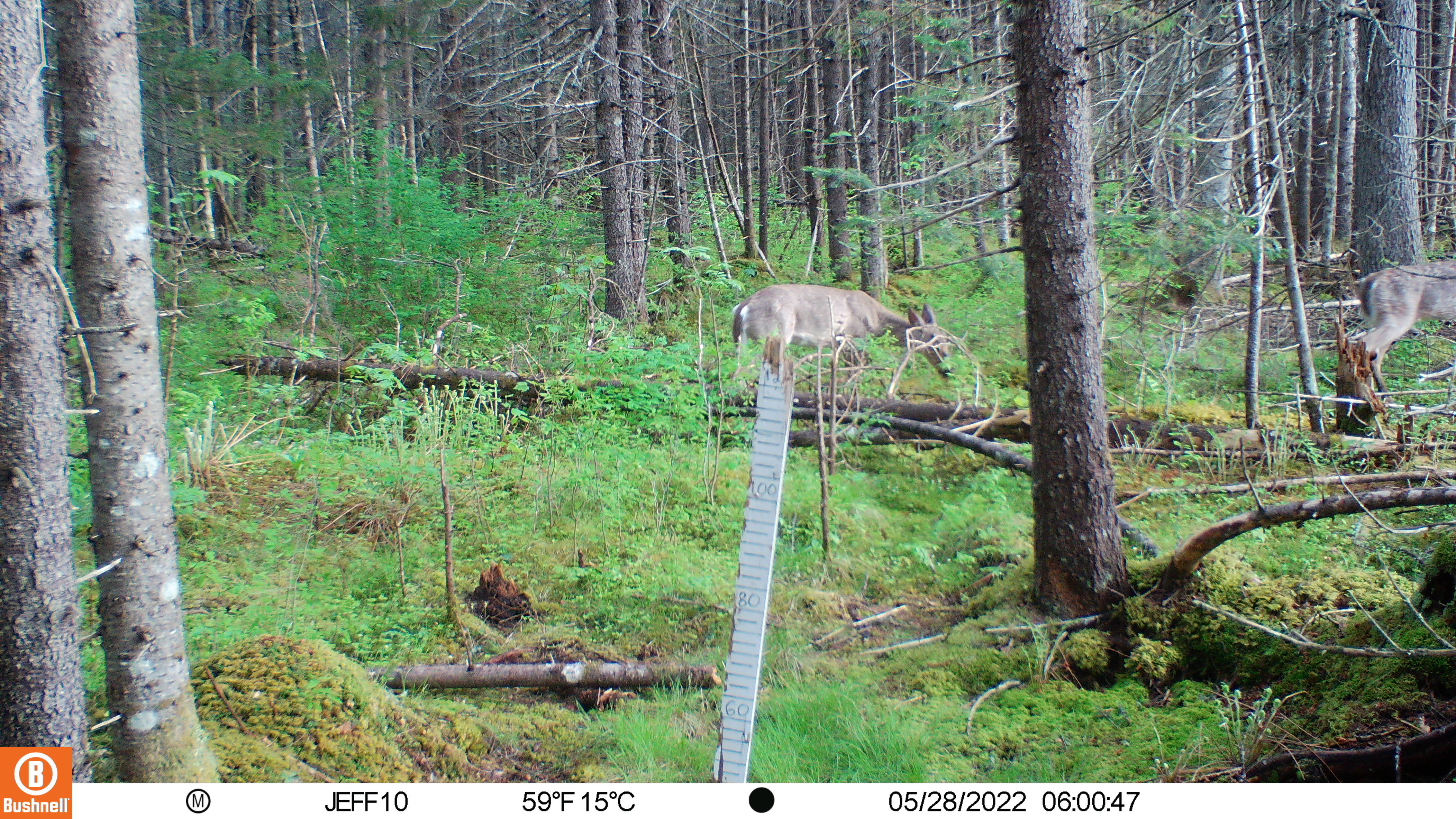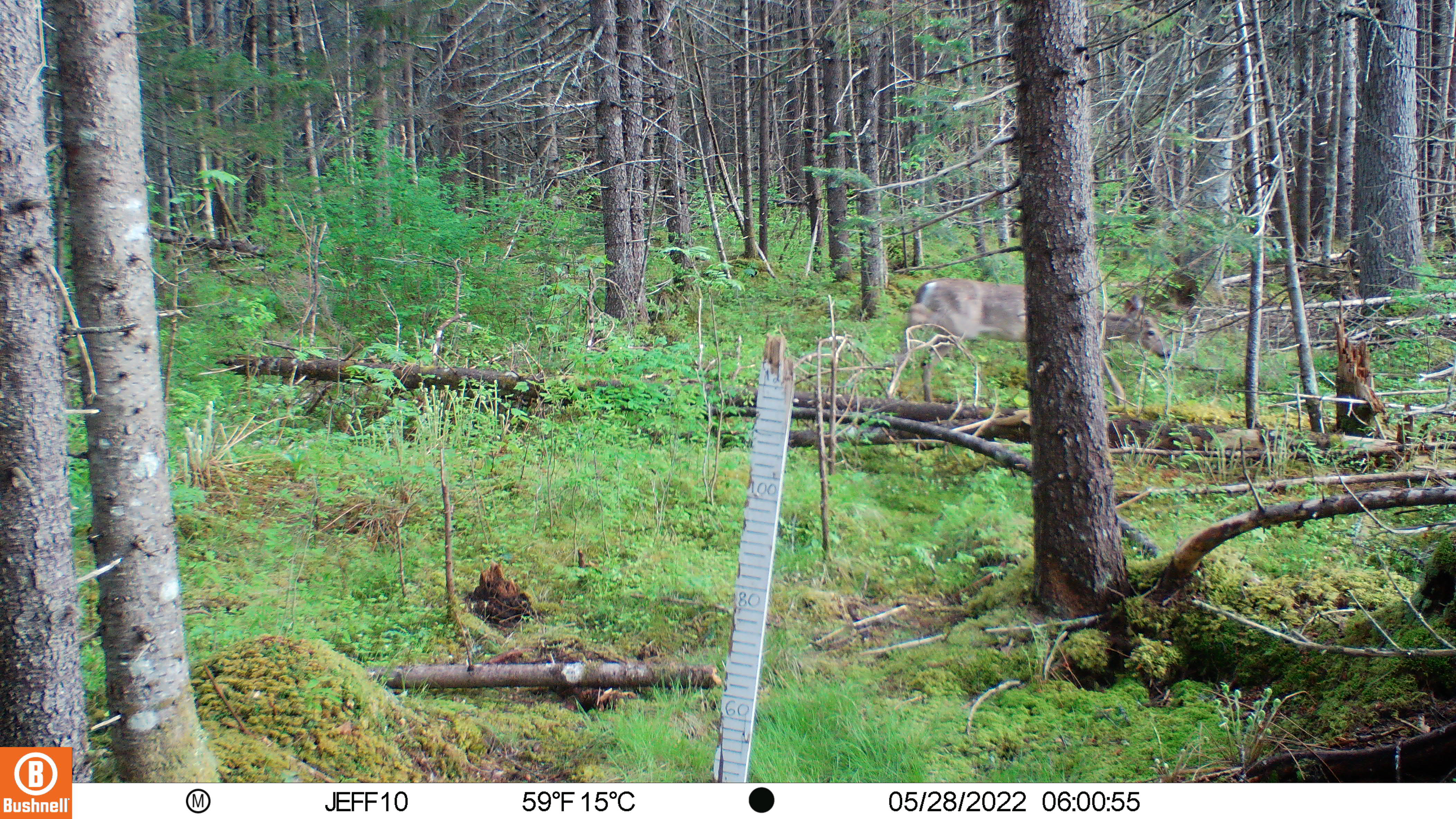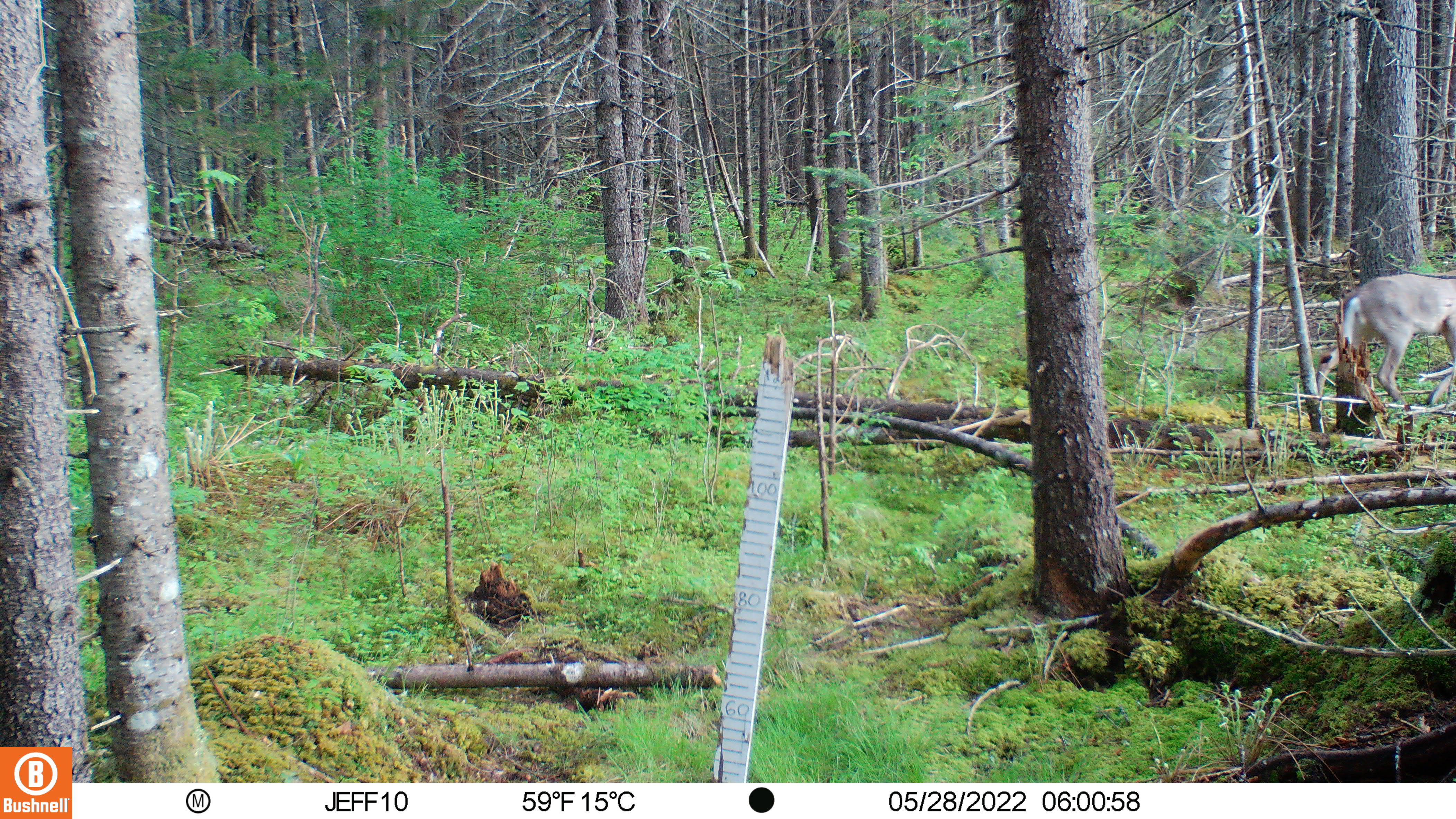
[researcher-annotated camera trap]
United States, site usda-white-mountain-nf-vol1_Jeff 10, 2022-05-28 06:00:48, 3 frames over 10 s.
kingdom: Animalia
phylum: Chordata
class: Mammalia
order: Artiodactyla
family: Cervidae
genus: Odocoileus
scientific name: Odocoileus virginianus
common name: white-tailed deer